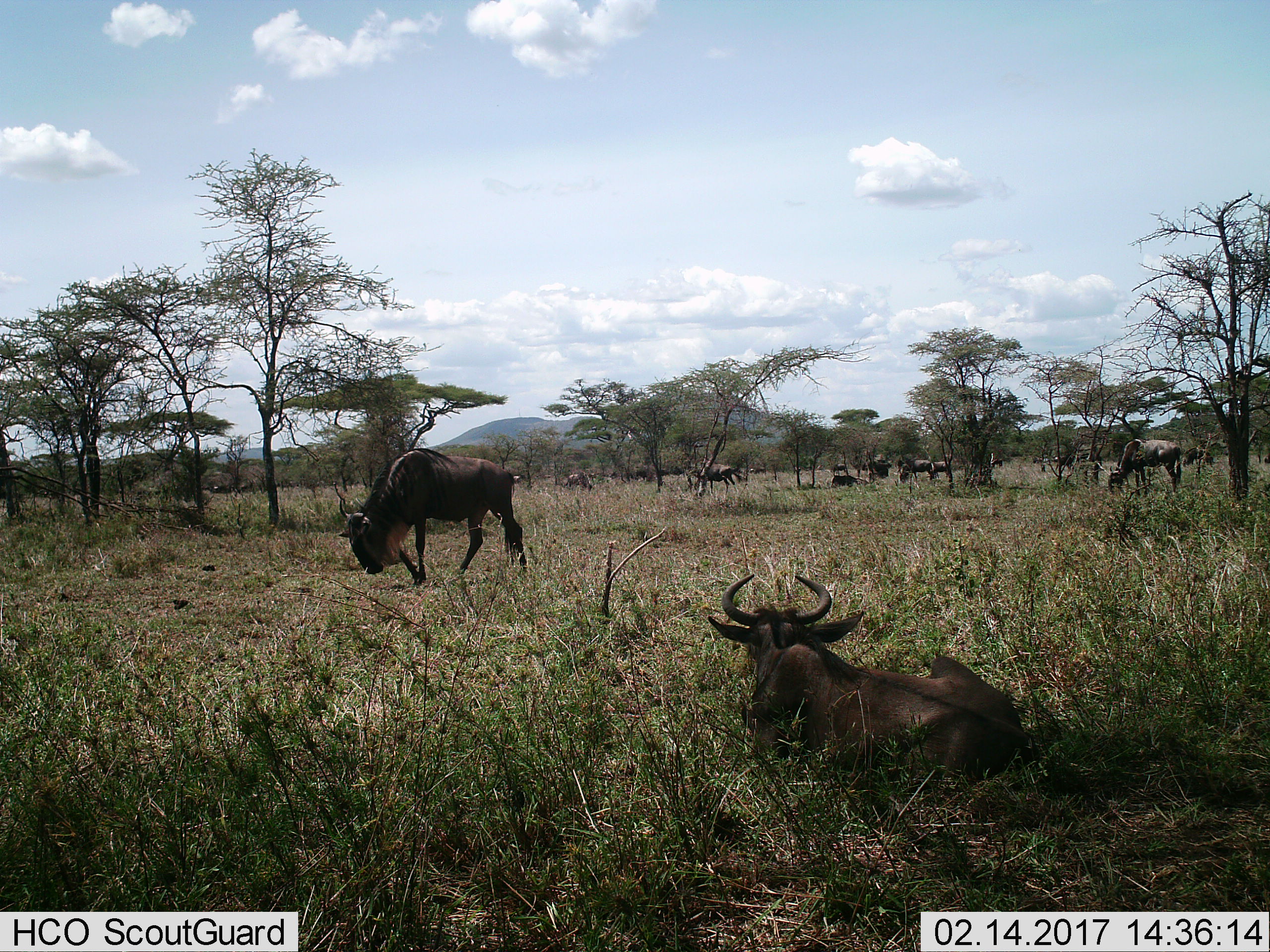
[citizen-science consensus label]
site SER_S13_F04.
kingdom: Animalia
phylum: Chordata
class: Mammalia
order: Artiodactyla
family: Bovidae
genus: Connochaetes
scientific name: Connochaetes taurinus taurinus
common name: blue wildebeest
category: wildebeestblue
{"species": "wildebeestblue (blue wildebeest) (Connochaetes taurinus taurinus)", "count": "11-50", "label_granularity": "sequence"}